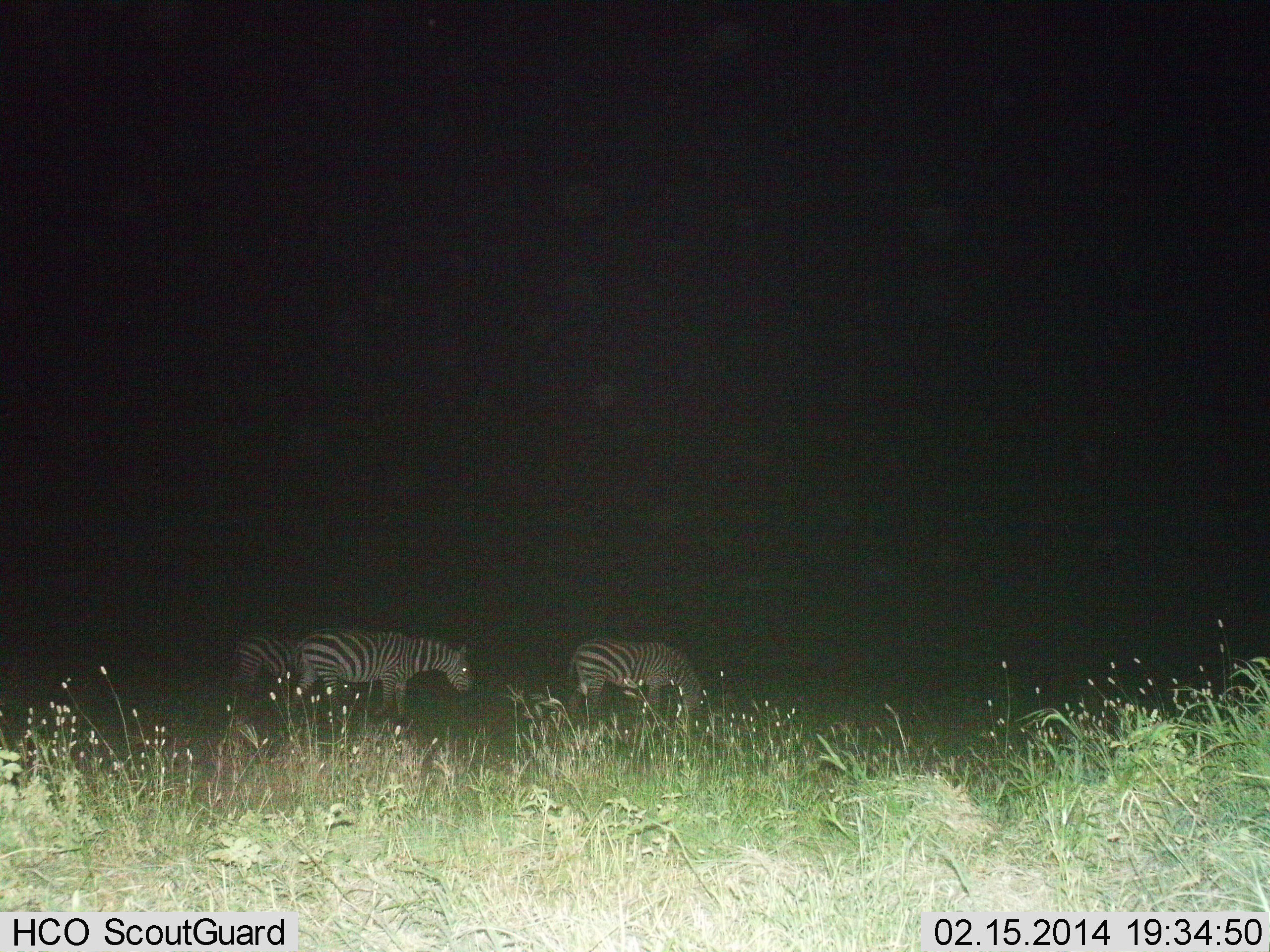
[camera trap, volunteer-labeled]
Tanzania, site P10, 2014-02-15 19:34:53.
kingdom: Animalia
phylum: Chordata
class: Mammalia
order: Perissodactyla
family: Equidae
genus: Equus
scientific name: Equus quagga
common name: plains zebra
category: zebra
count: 3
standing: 50%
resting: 10%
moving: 20%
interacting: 0%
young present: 0%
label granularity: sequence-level